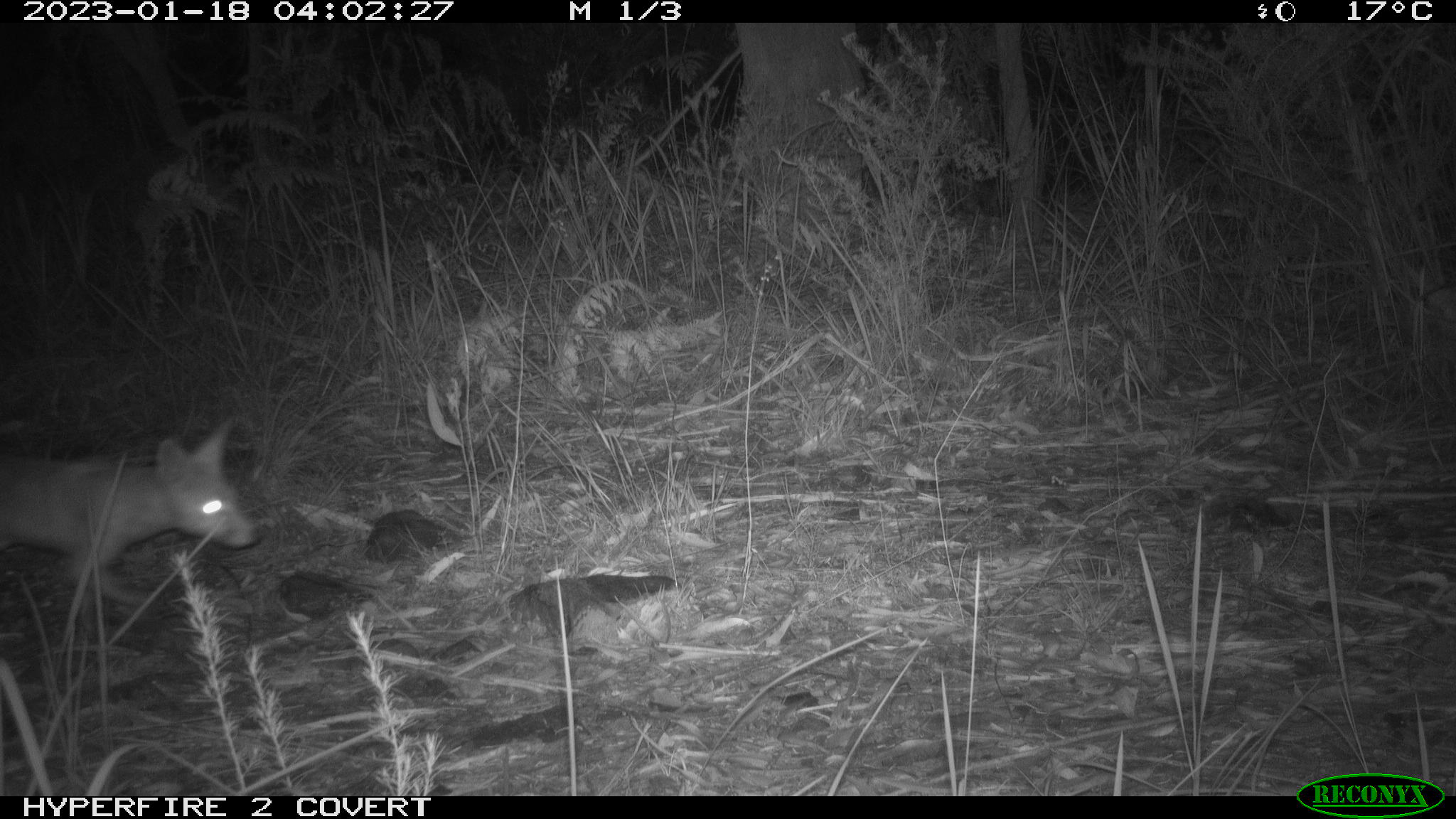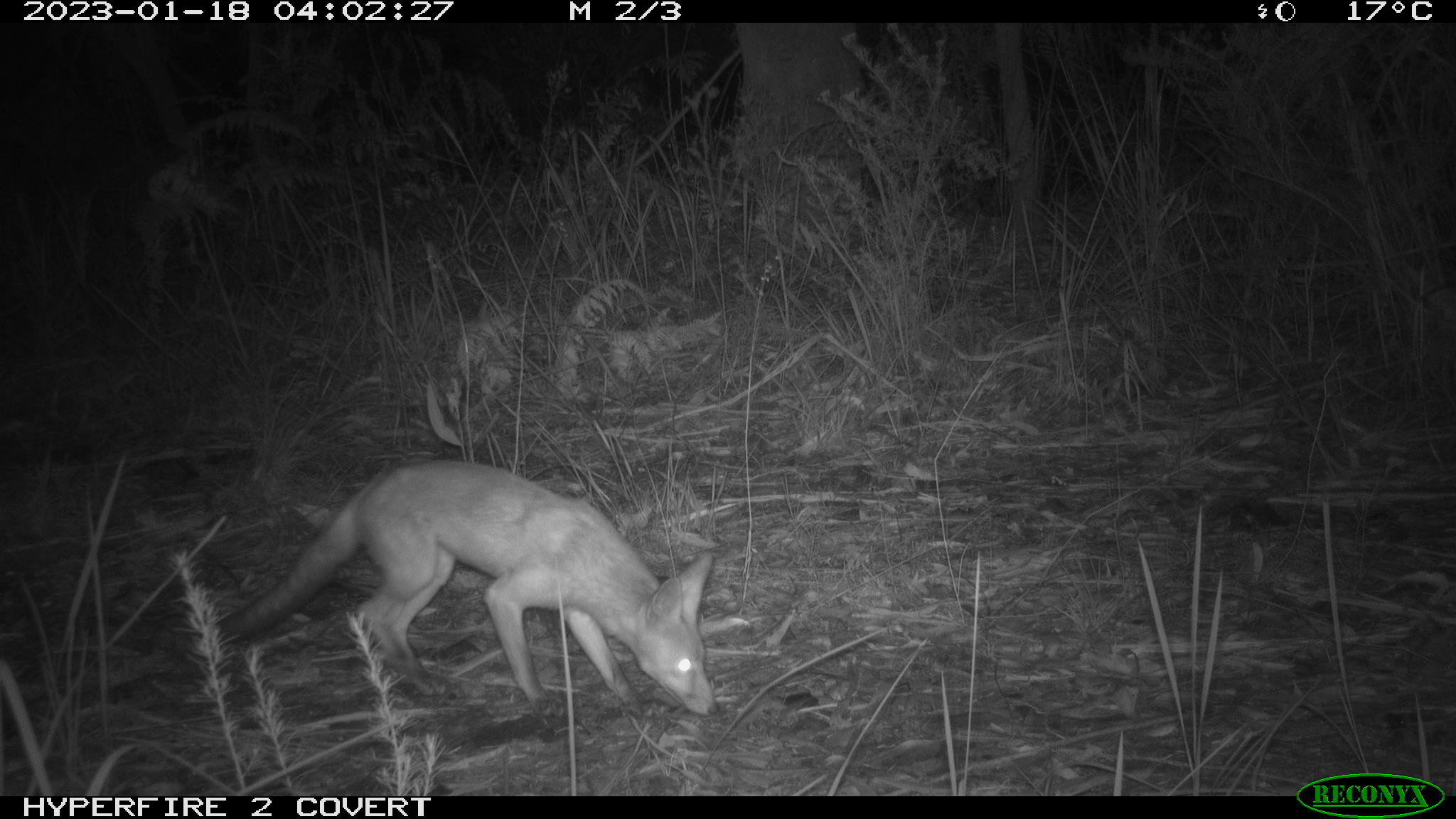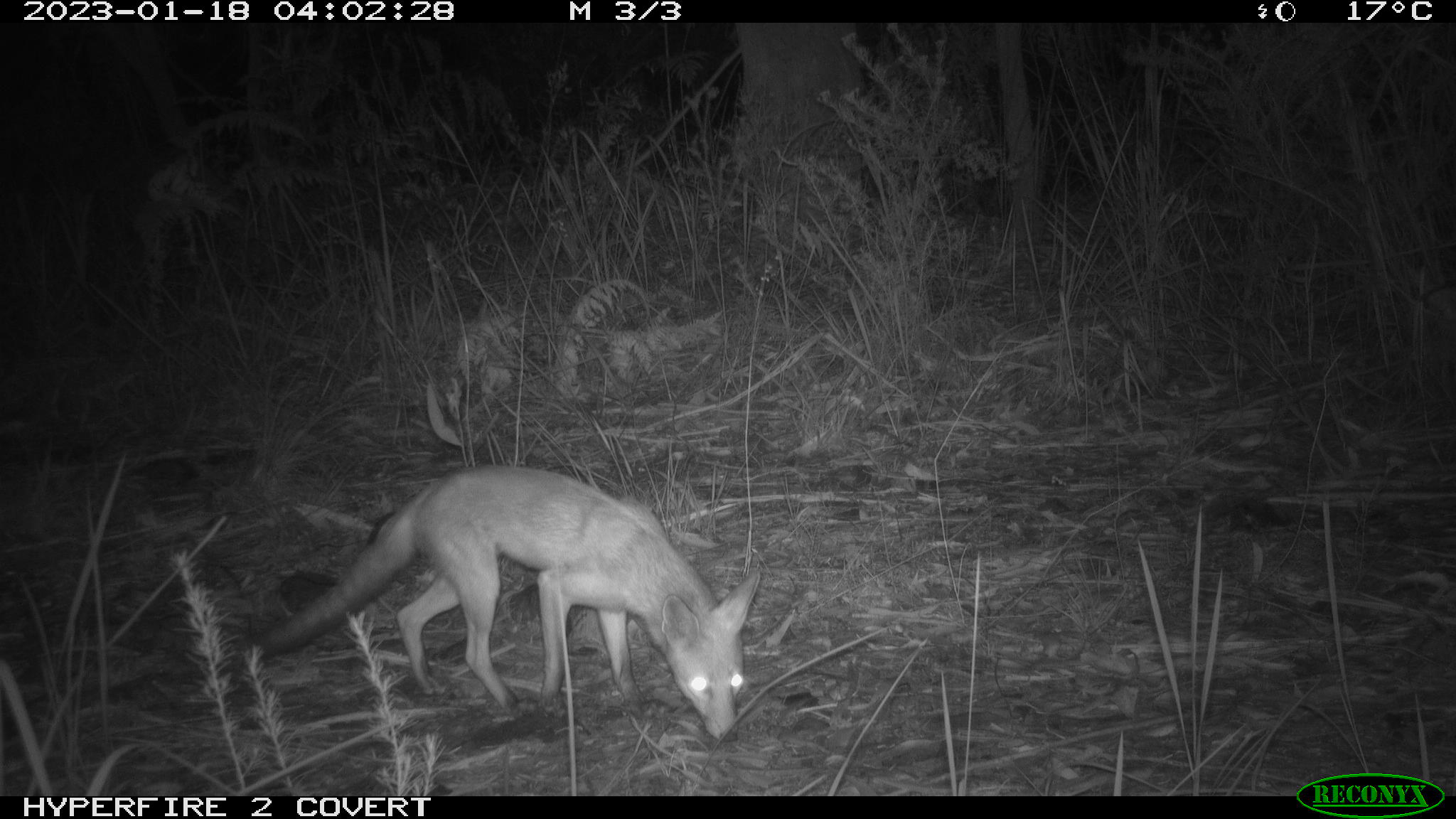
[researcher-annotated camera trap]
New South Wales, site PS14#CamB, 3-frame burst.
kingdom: Animalia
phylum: Chordata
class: Mammalia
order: Carnivora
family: Canidae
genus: Vulpes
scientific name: Vulpes vulpes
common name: red fox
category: fox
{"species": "fox (red fox) (Vulpes vulpes)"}